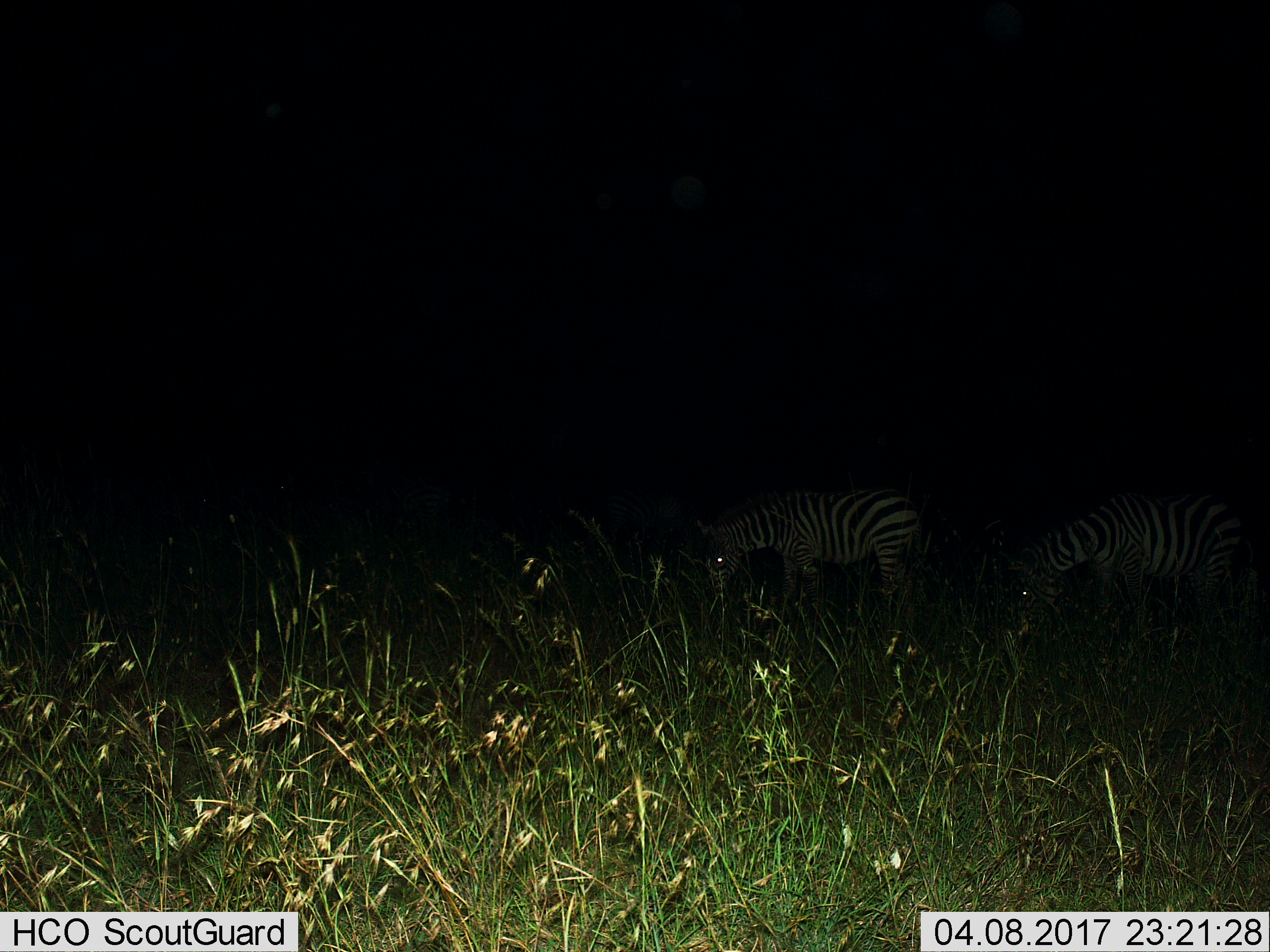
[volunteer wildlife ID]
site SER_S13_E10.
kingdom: Animalia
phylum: Chordata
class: Mammalia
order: Perissodactyla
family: Equidae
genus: Equus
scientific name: Equus quagga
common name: plains zebra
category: zebraplains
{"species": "zebraplains (plains zebra) (Equus quagga)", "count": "2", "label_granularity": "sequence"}